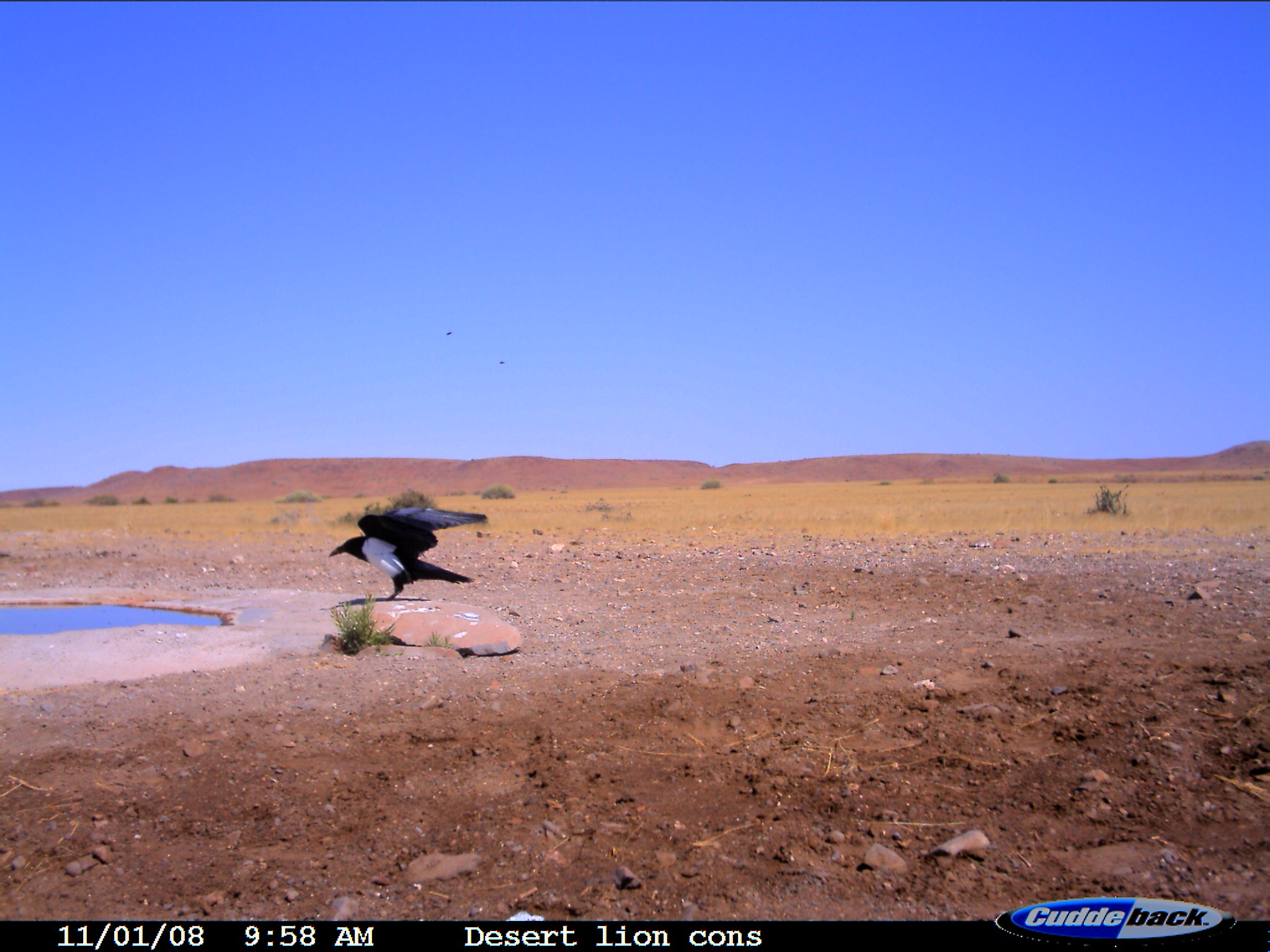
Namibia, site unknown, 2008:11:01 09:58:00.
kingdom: Animalia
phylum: Chordata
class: Aves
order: Passeriformes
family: Corvidae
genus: Corvus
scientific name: Corvus albus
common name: pied crow